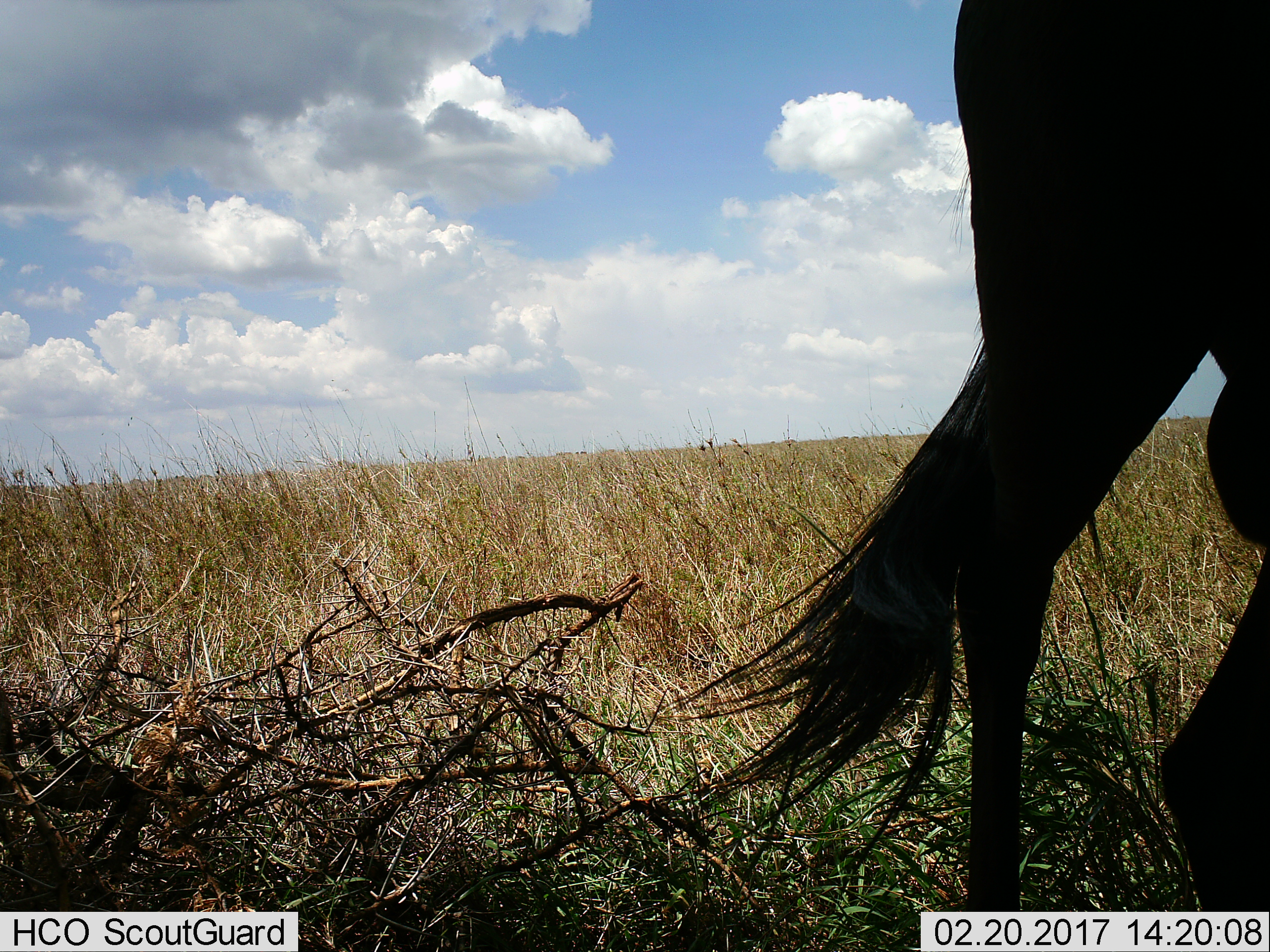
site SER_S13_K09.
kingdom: Animalia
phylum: Chordata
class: Mammalia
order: Artiodactyla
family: Bovidae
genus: Connochaetes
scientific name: Connochaetes taurinus taurinus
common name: blue wildebeest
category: wildebeestblue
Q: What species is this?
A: Wildebeestblue (blue wildebeest) (Connochaetes taurinus taurinus).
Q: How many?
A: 1.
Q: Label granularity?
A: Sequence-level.